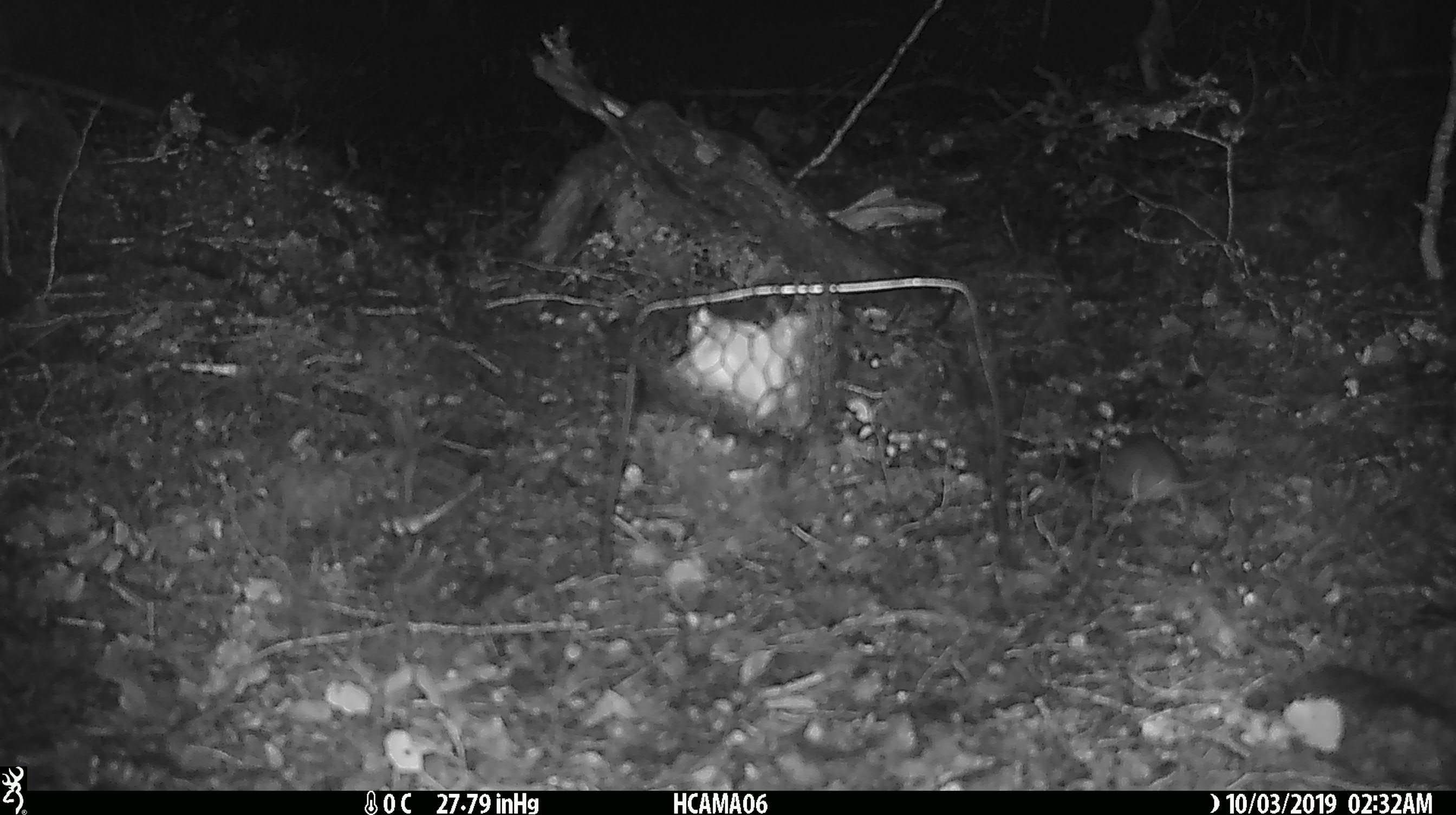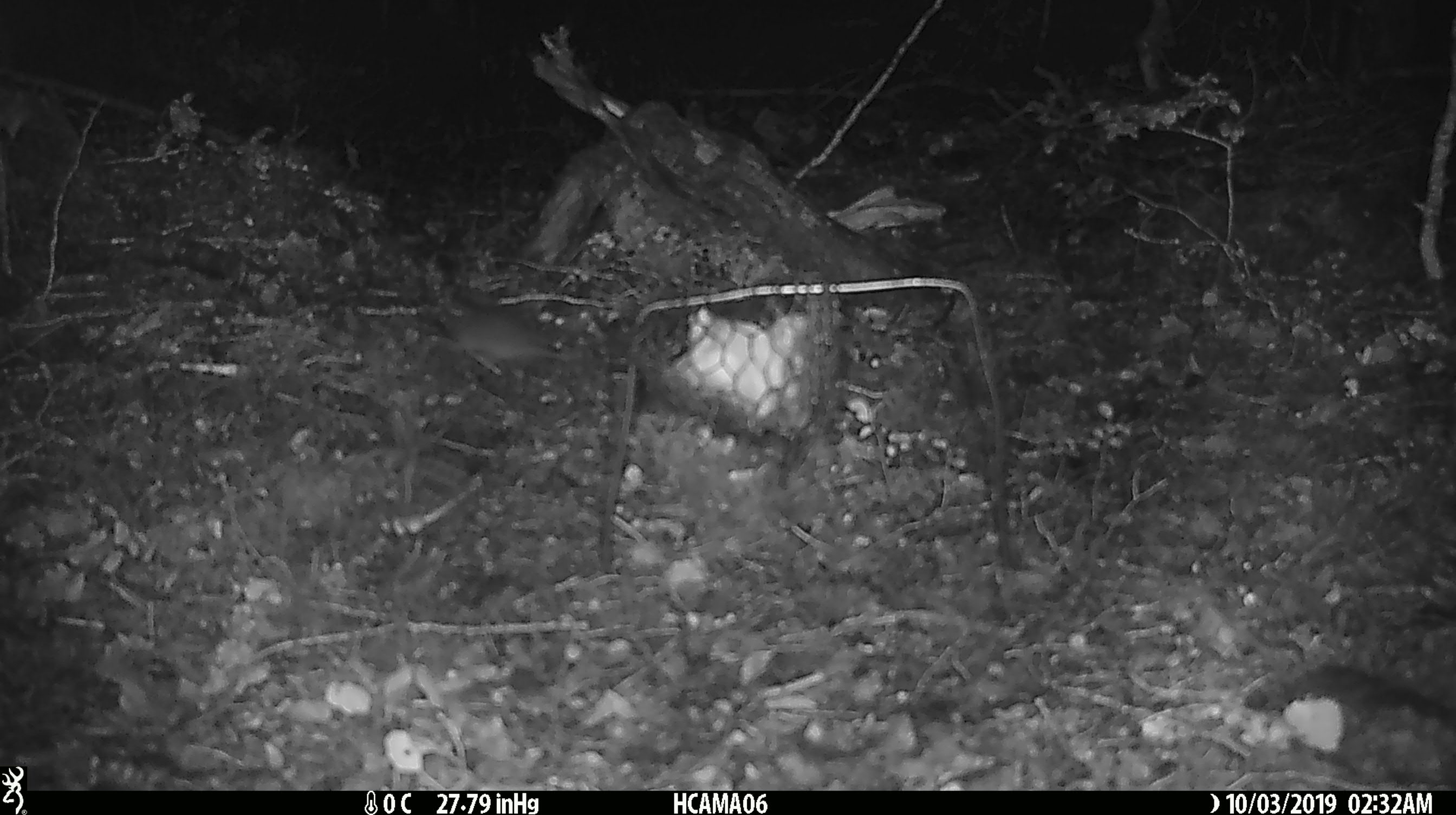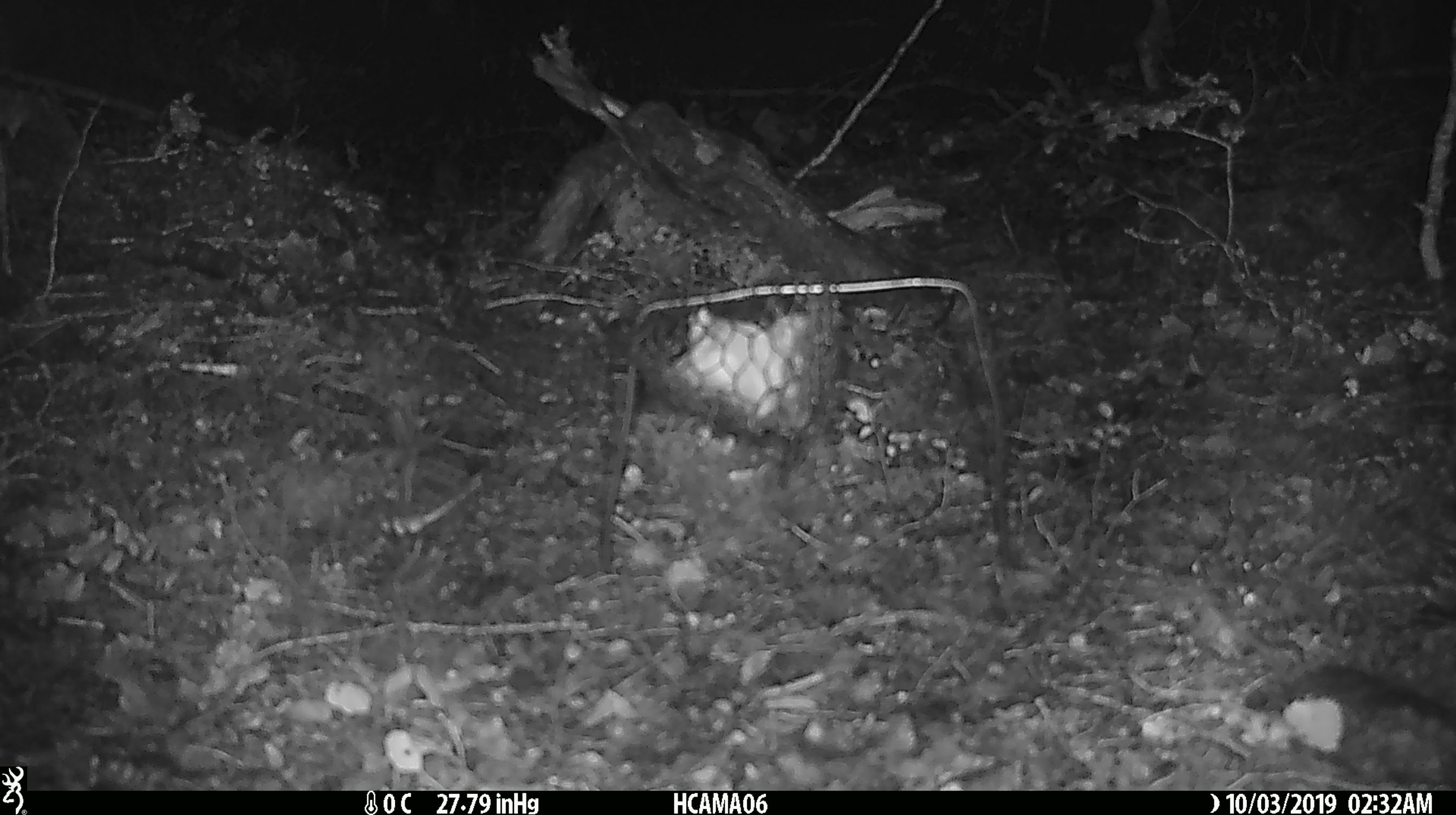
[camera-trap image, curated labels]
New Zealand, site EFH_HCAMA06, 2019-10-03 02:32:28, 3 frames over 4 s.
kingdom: Animalia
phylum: Chordata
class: Mammalia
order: Rodentia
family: Muridae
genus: Mus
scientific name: Mus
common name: mouse